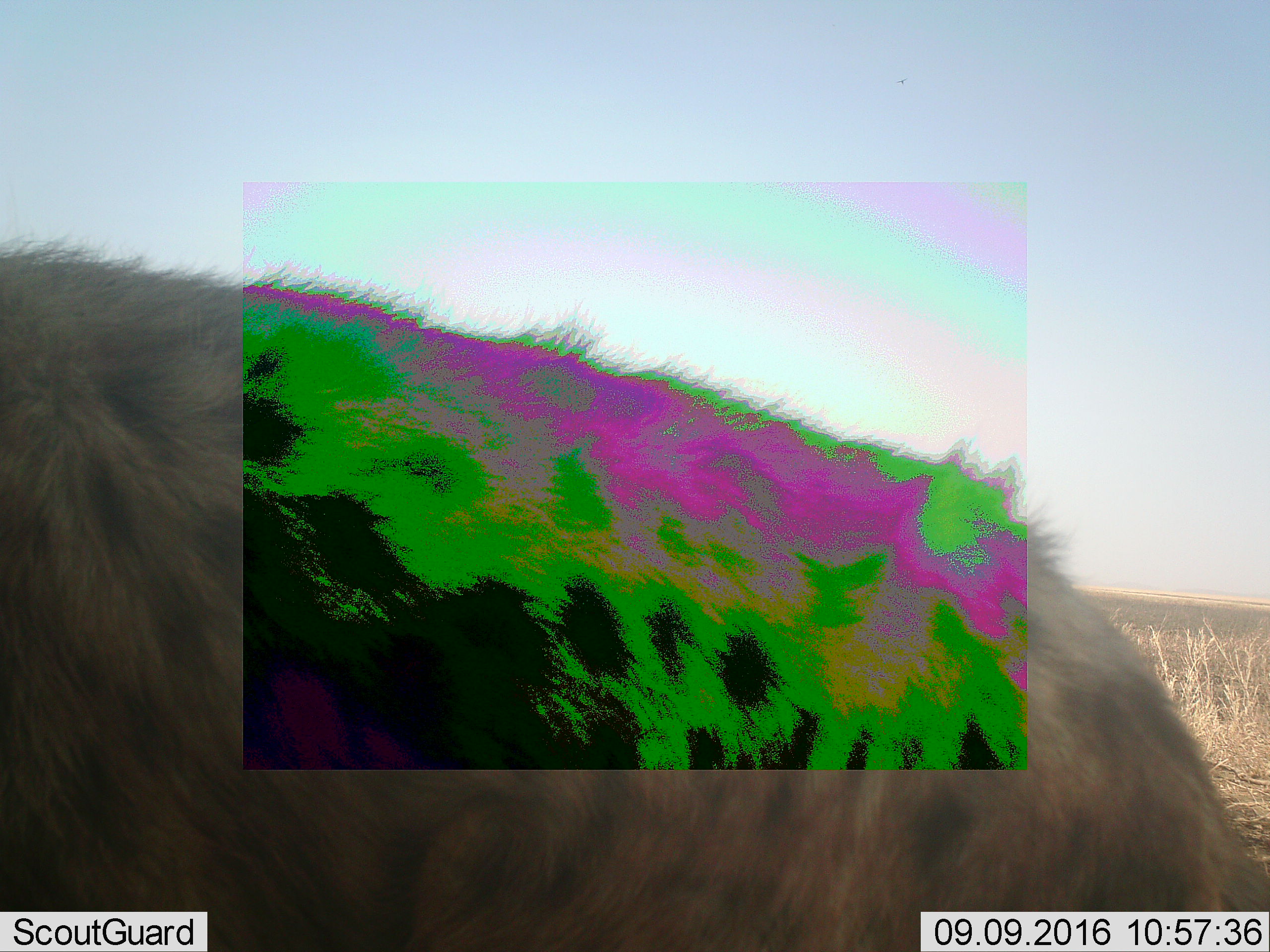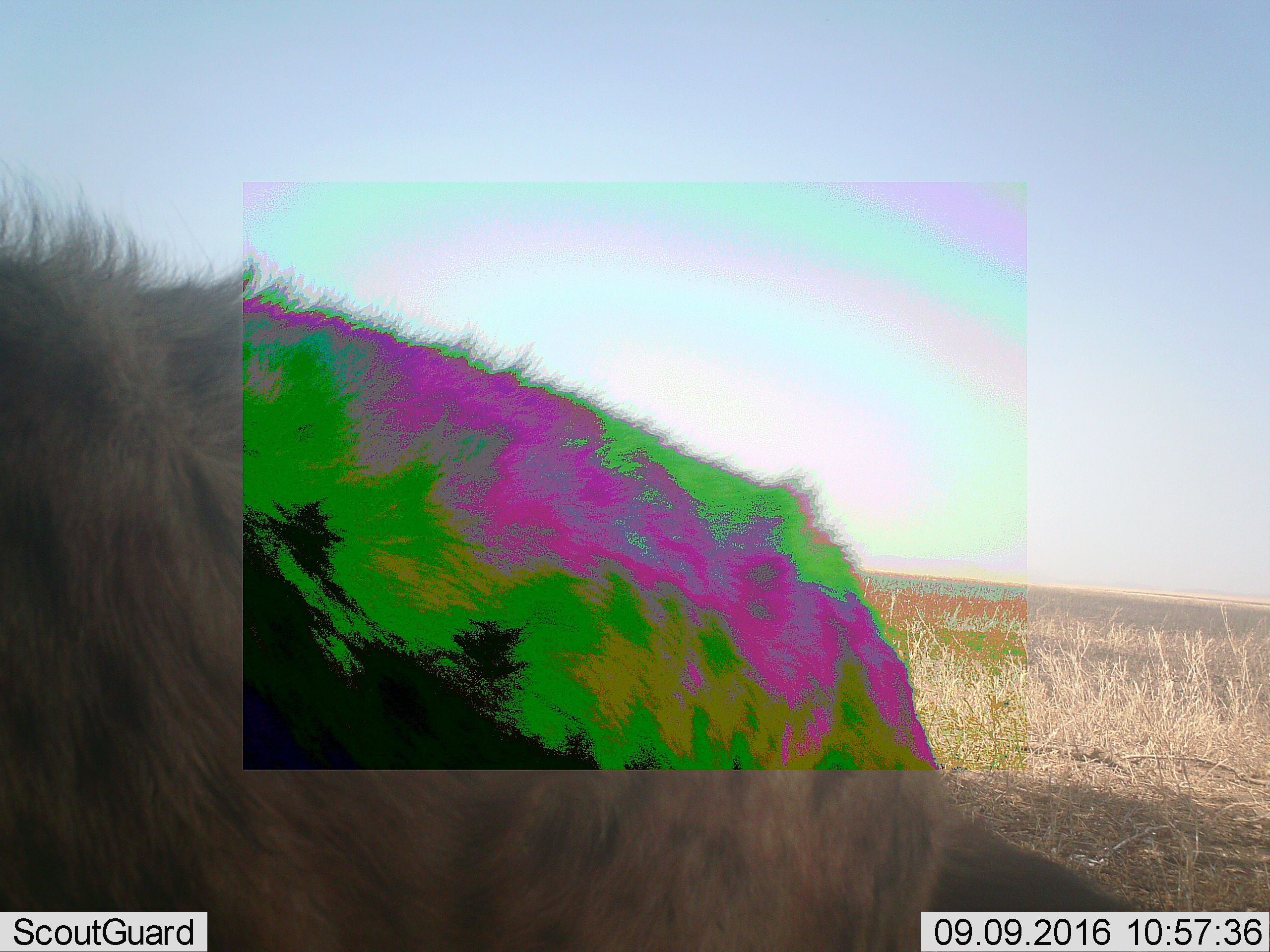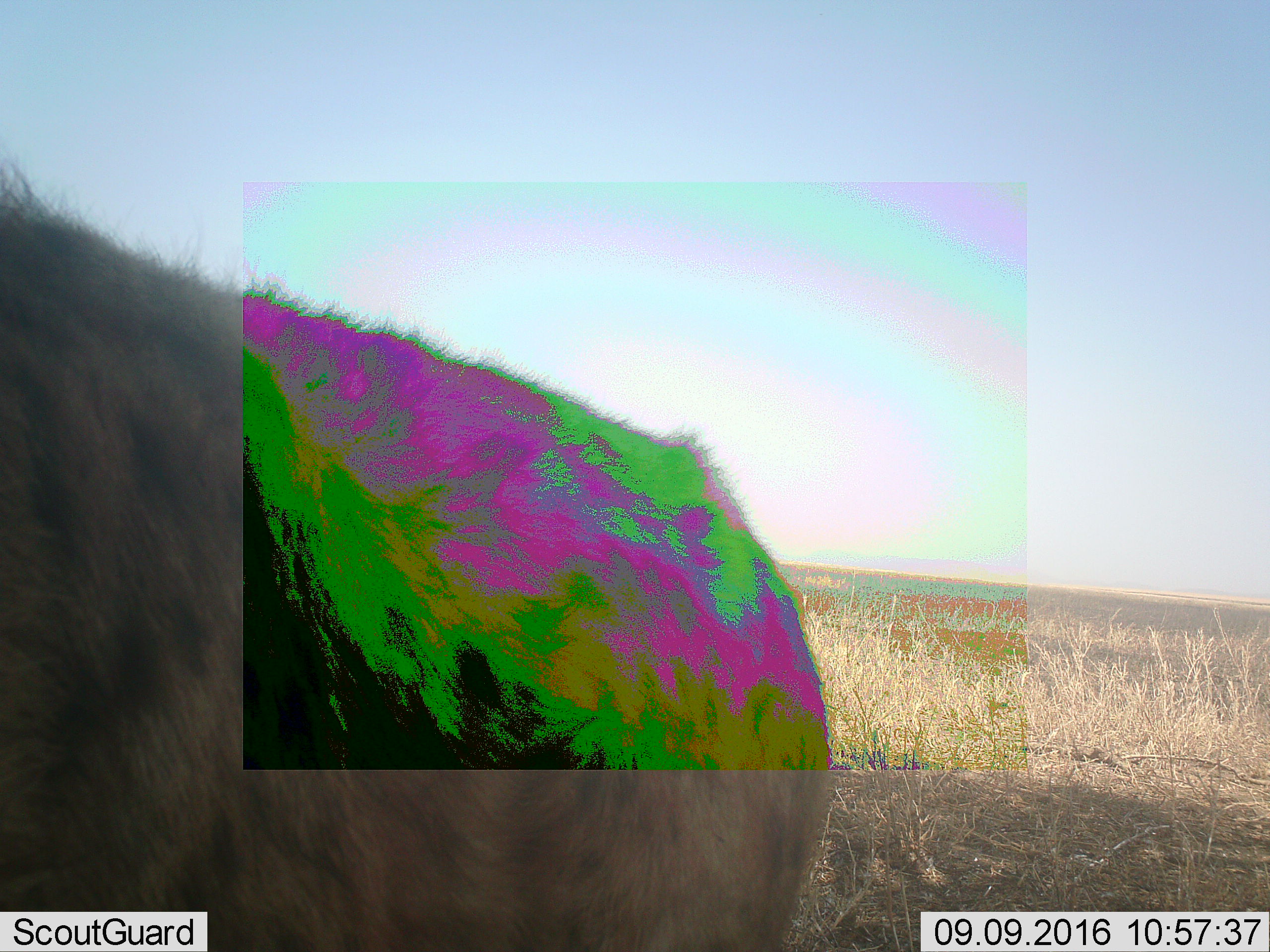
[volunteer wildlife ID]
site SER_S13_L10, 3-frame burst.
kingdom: Animalia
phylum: Chordata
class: Mammalia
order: Carnivora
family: Hyaenidae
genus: Crocuta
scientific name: Crocuta crocuta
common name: spotted hyena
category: hyenaspotted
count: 1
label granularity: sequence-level